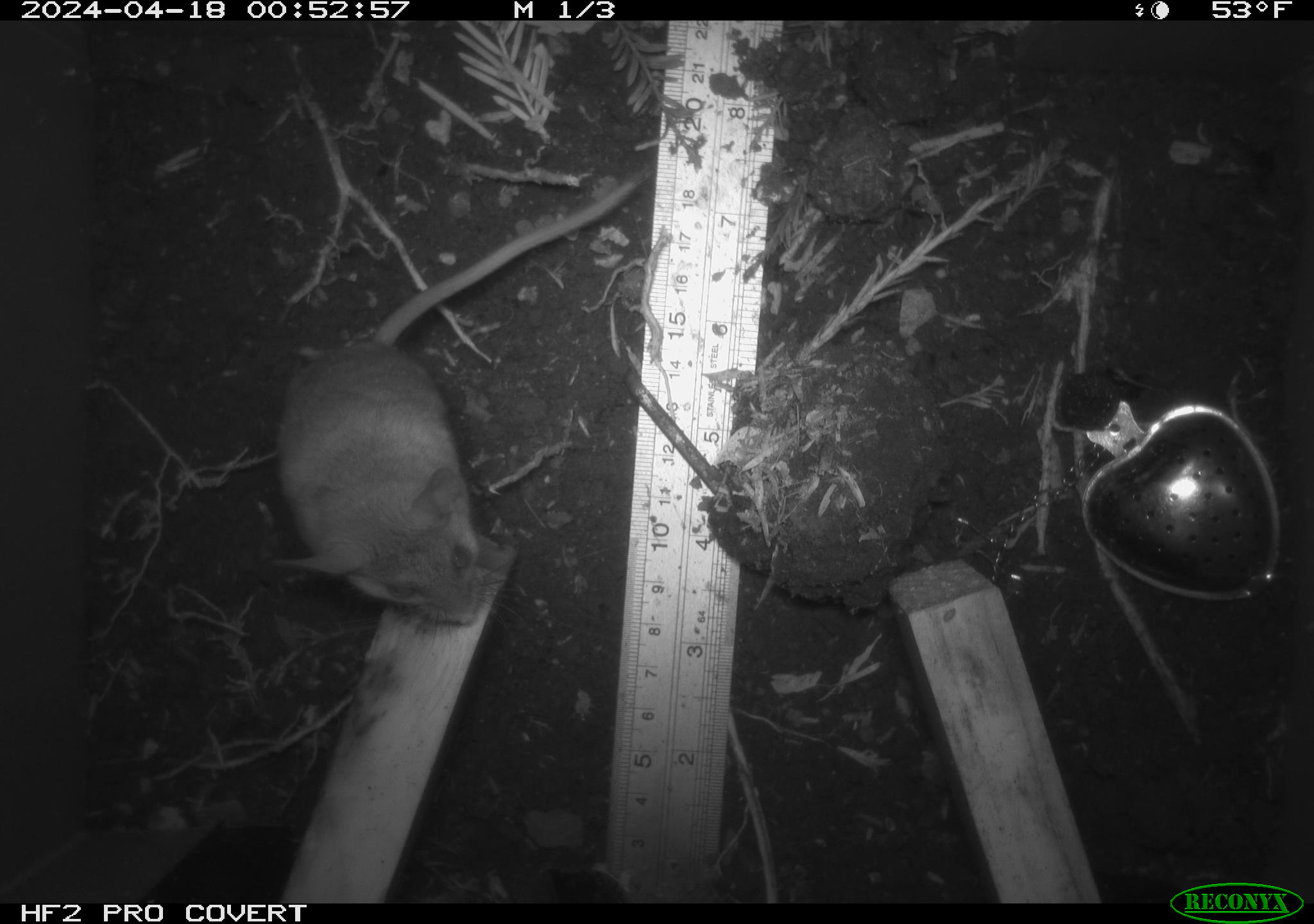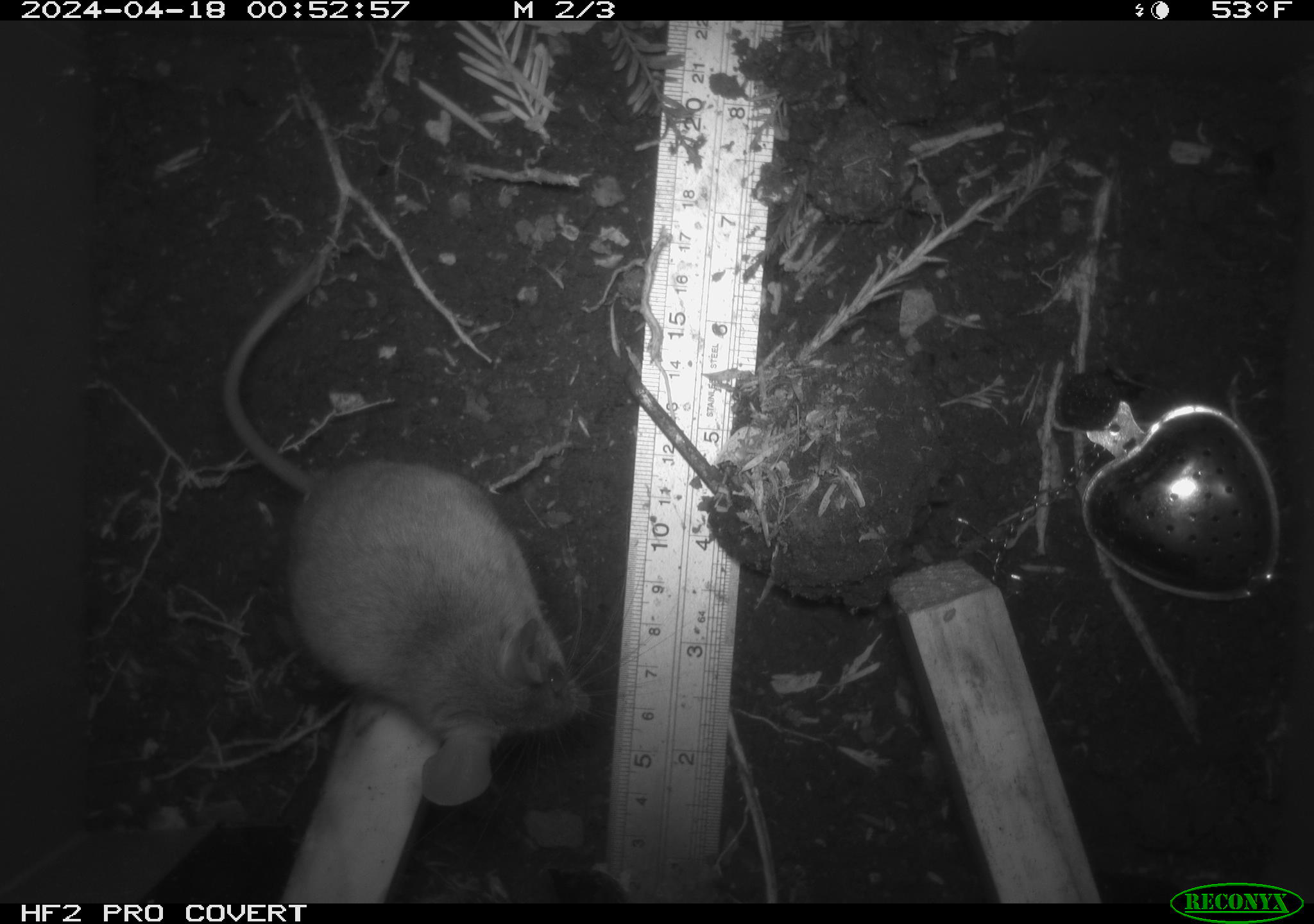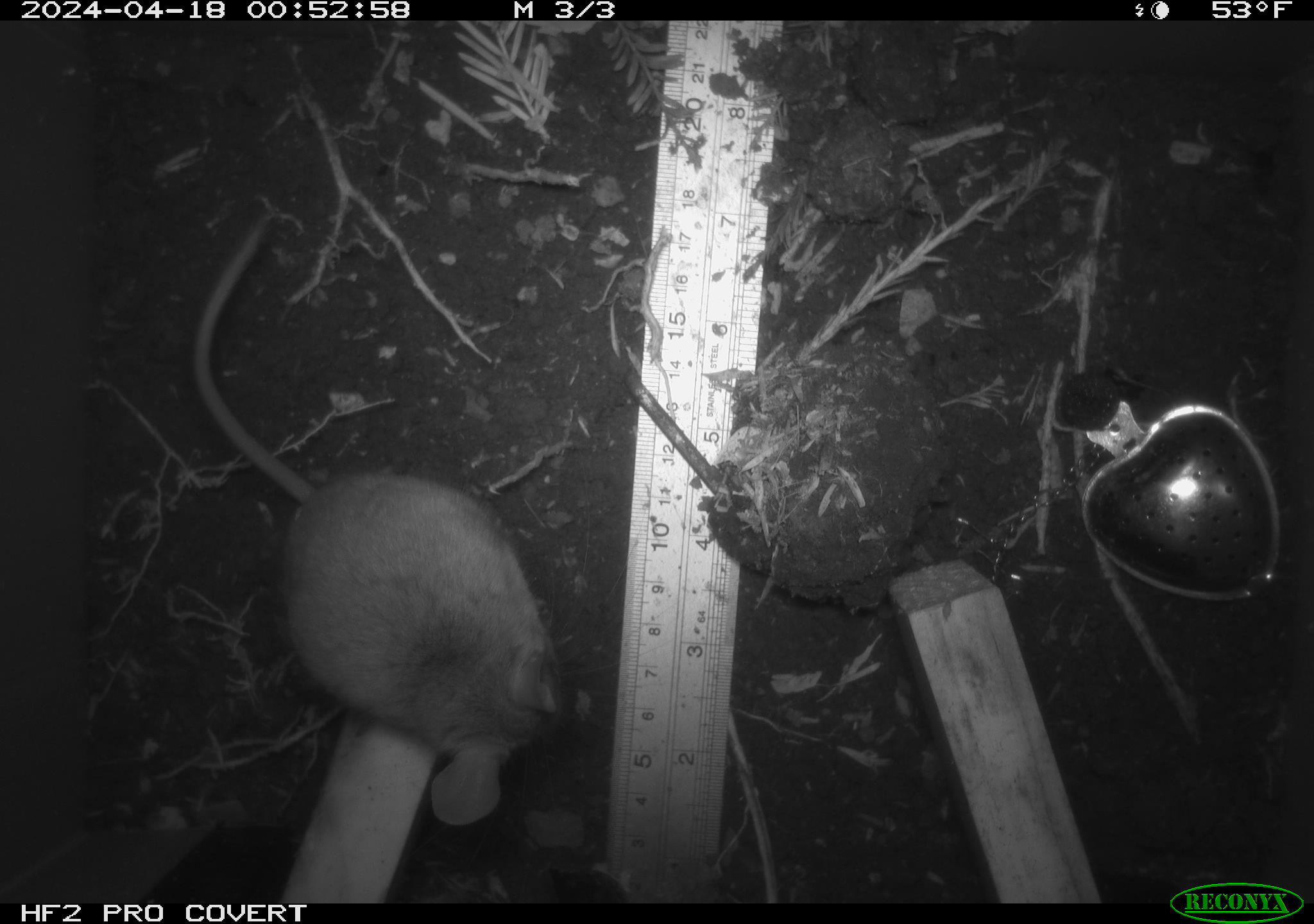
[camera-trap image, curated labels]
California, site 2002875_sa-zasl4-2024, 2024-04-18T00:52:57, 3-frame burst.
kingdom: Animalia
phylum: Chordata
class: Mammalia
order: Rodentia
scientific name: Rodentia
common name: mouse species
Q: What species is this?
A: Mouse species (Rodentia).